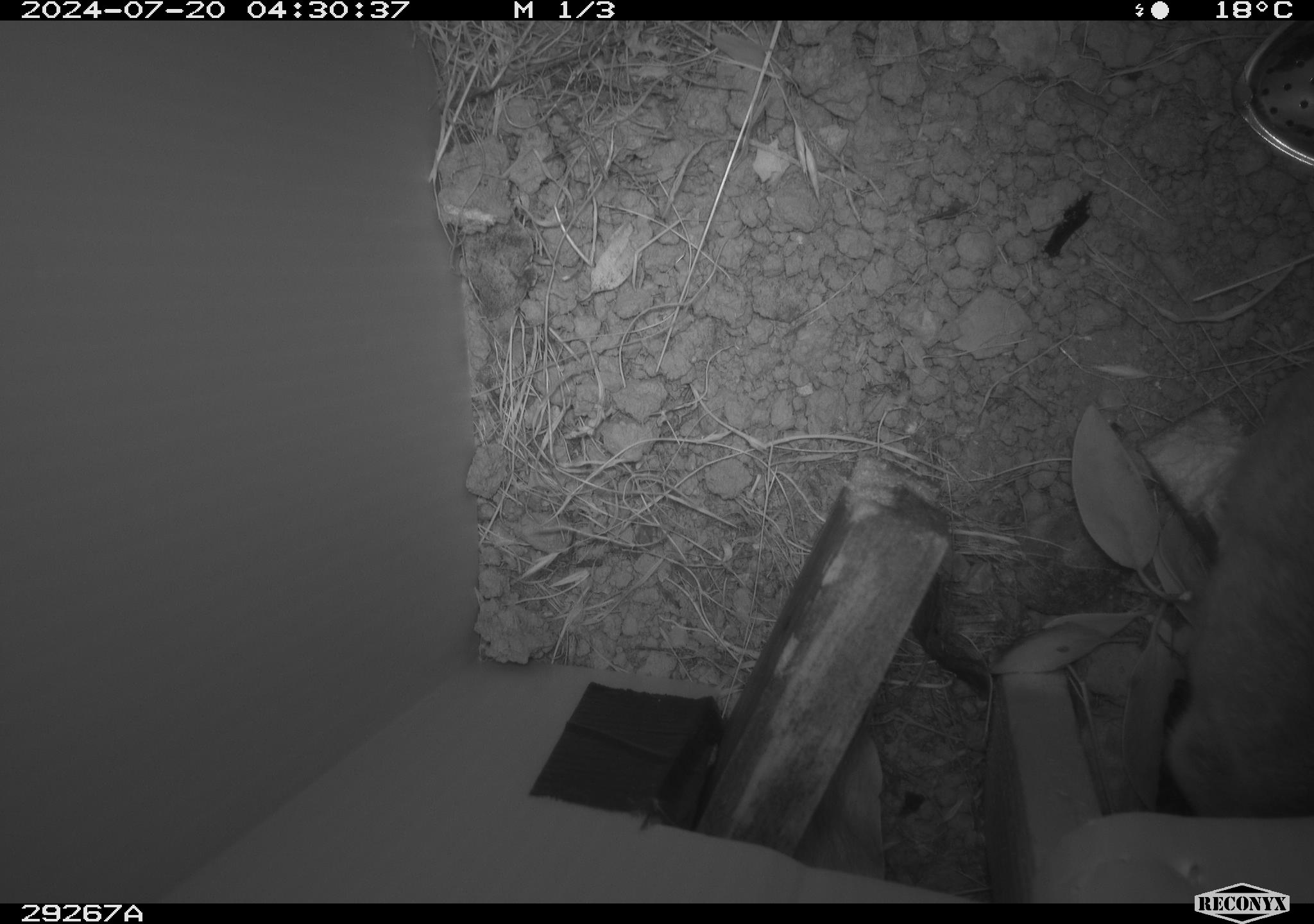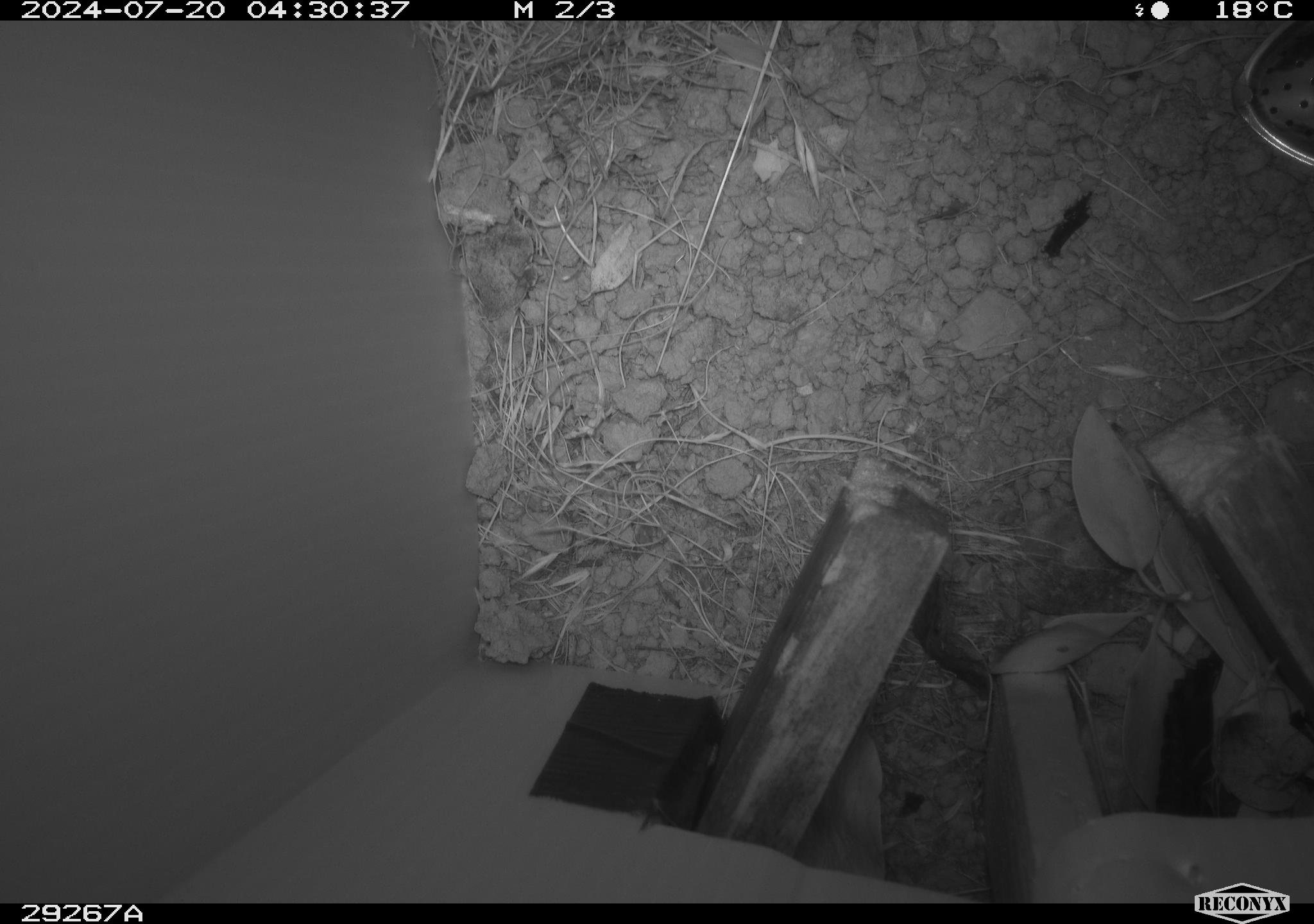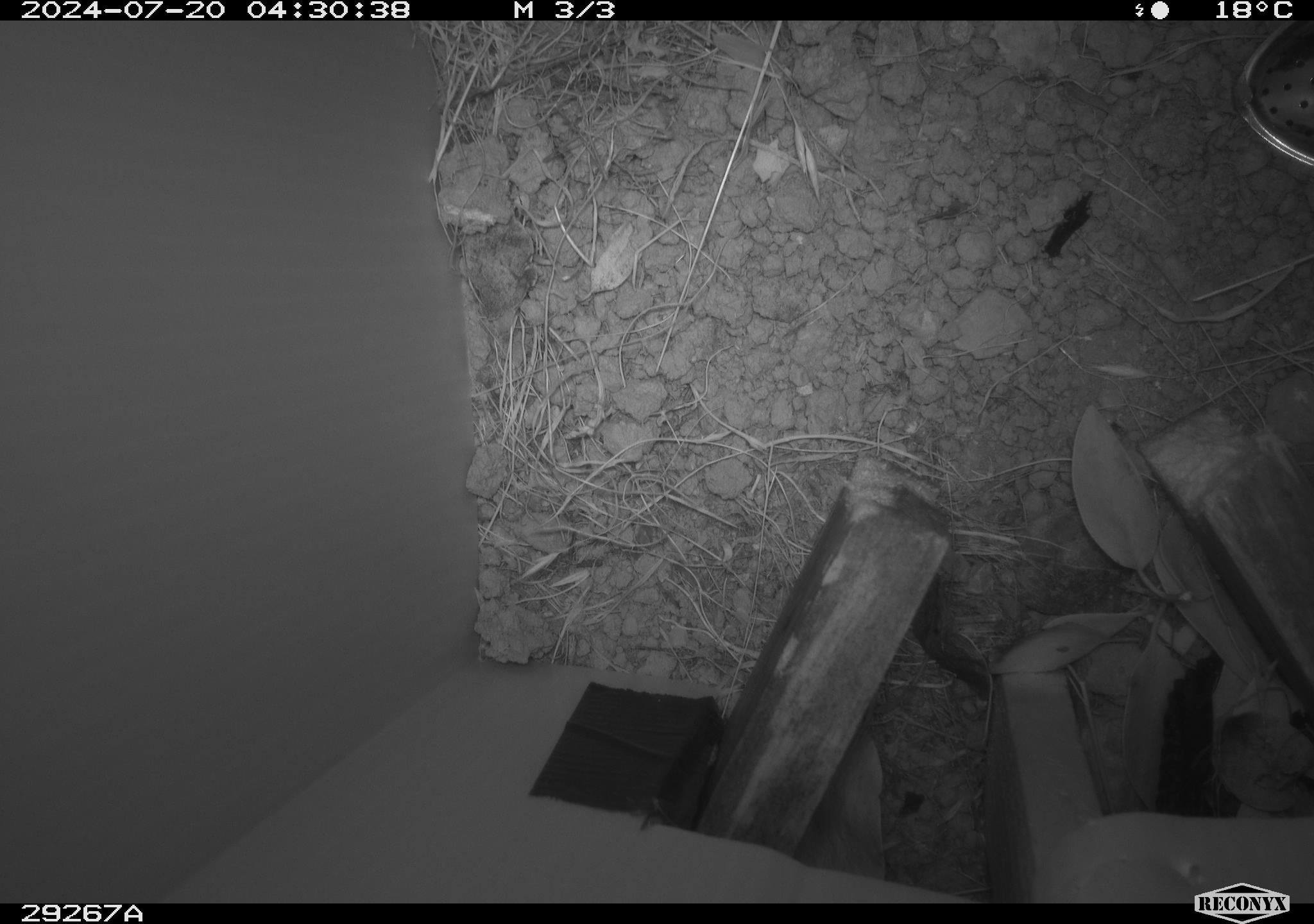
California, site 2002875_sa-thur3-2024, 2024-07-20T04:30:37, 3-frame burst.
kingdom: Animalia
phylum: Chordata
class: Mammalia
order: Rodentia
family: Cricetidae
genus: Neotoma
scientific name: Neotoma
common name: pack rat or woodrat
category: neotoma species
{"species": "neotoma species (pack rat or woodrat) (Neotoma)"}